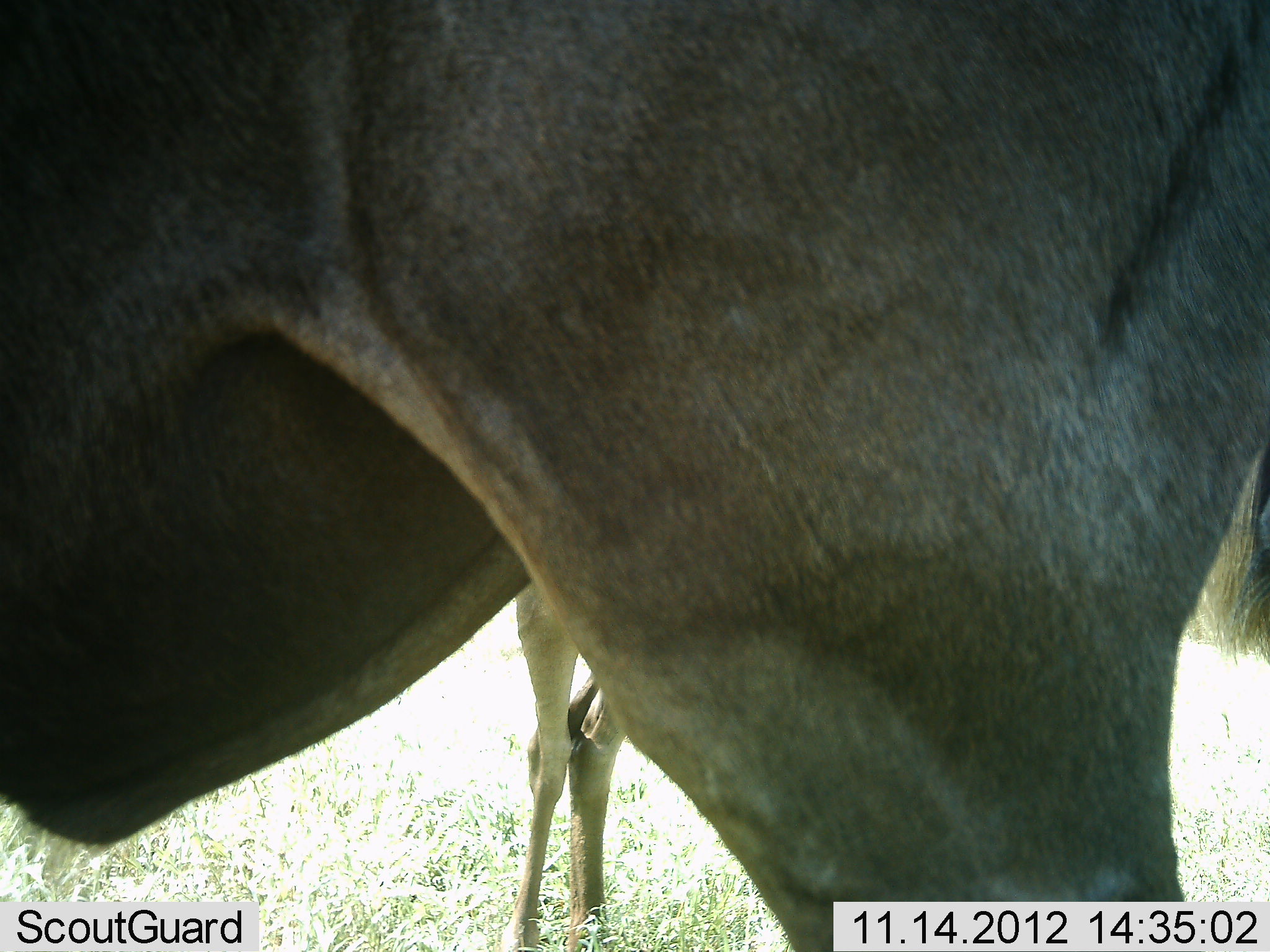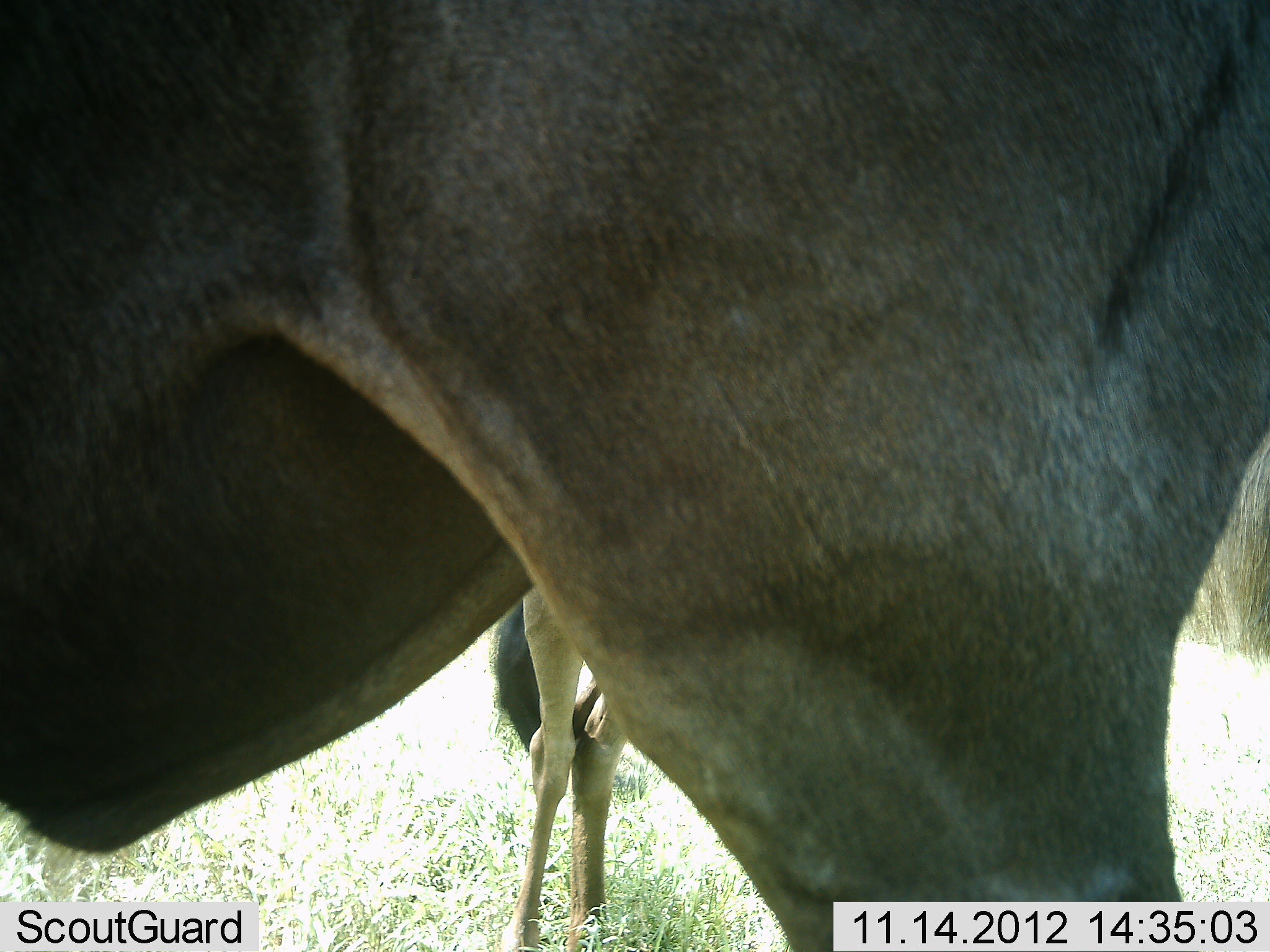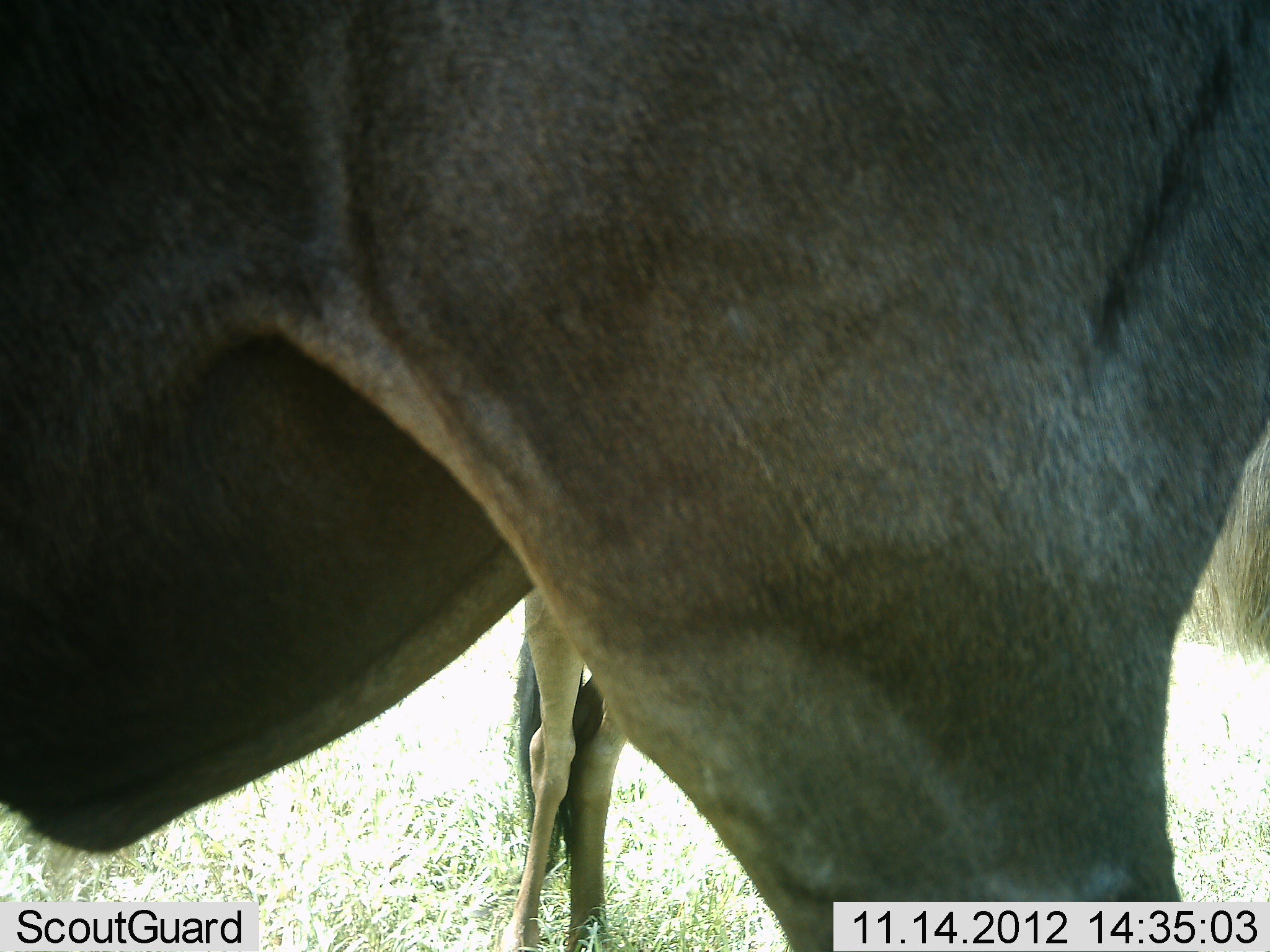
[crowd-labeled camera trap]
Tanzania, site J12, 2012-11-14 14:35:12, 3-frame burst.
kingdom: Animalia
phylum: Chordata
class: Mammalia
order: Artiodactyla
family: Bovidae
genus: Connochaetes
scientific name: Connochaetes taurinus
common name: blue wildebeest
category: wildebeest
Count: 2.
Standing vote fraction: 100%.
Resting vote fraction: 0%.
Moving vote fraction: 0%.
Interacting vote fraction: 0%.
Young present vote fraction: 20%.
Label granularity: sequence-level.